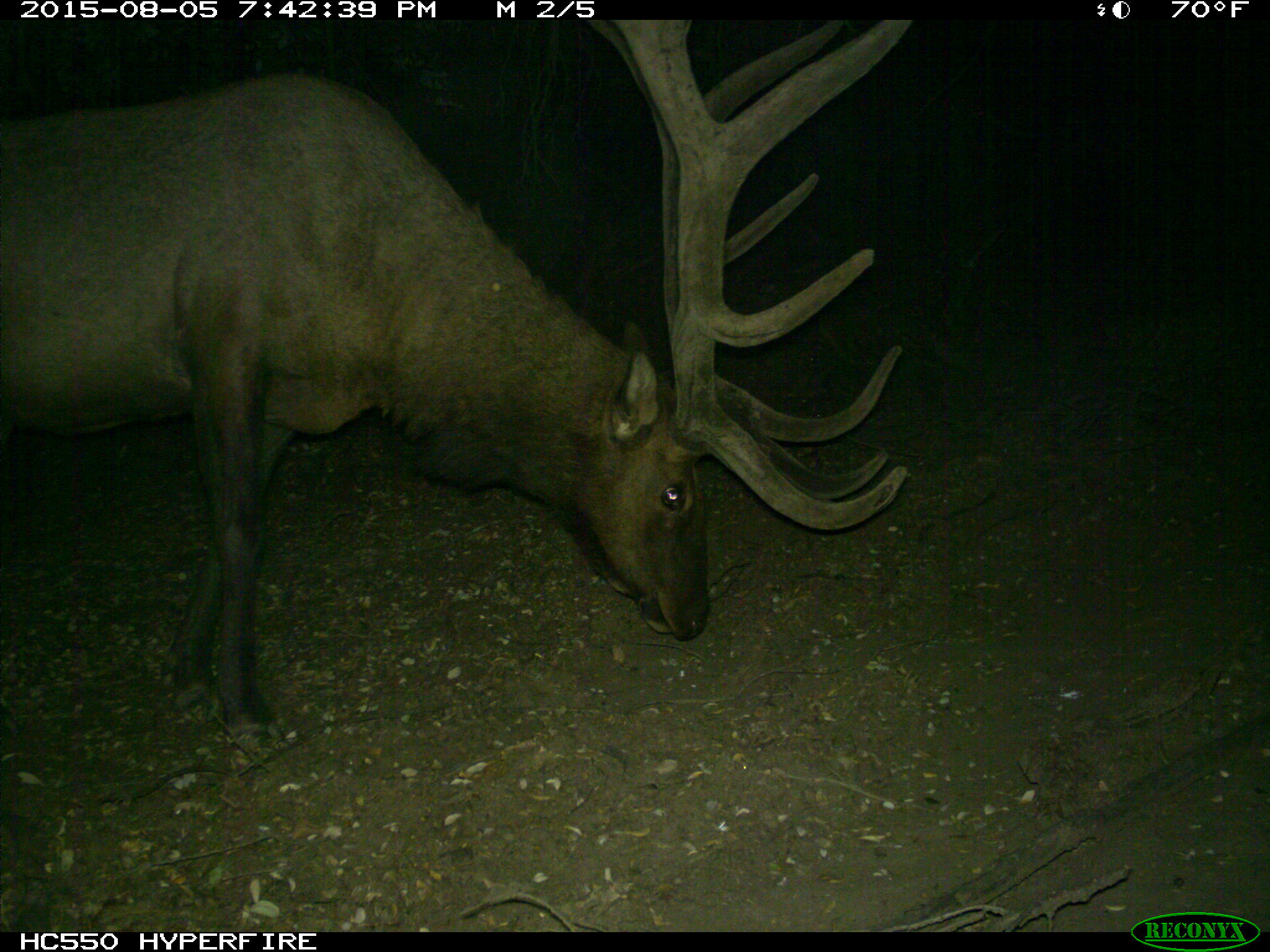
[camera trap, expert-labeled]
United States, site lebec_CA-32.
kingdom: Animalia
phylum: Chordata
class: Mammalia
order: Artiodactyla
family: Cervidae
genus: Cervus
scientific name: Cervus canadensis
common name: elk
Cervus canadensis (elk).